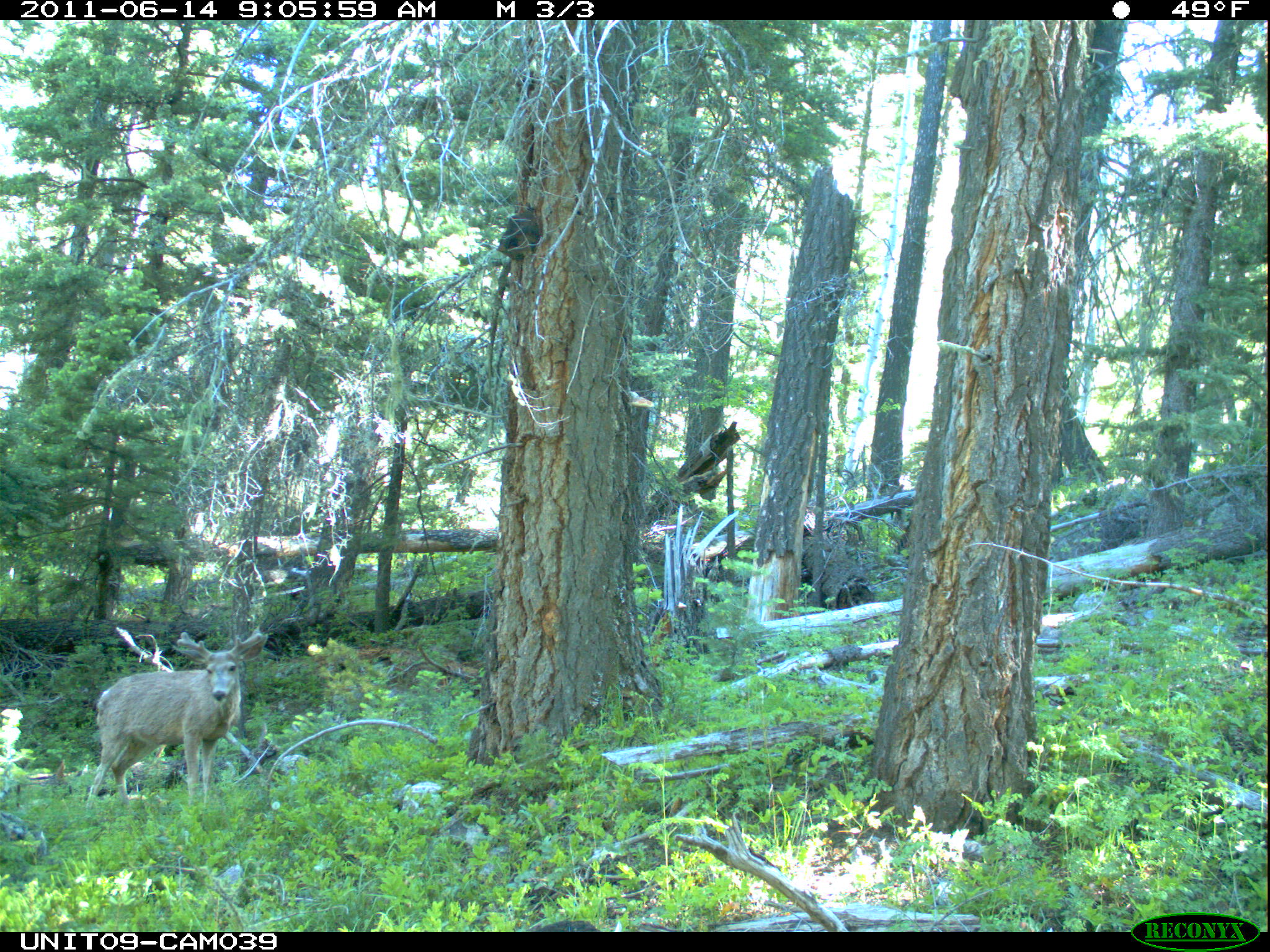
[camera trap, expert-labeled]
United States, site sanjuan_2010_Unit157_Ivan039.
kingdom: Animalia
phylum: Chordata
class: Mammalia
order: Artiodactyla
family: Cervidae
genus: Odocoileus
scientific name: Odocoileus hemionus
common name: mule deer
Odocoileus hemionus (mule deer).